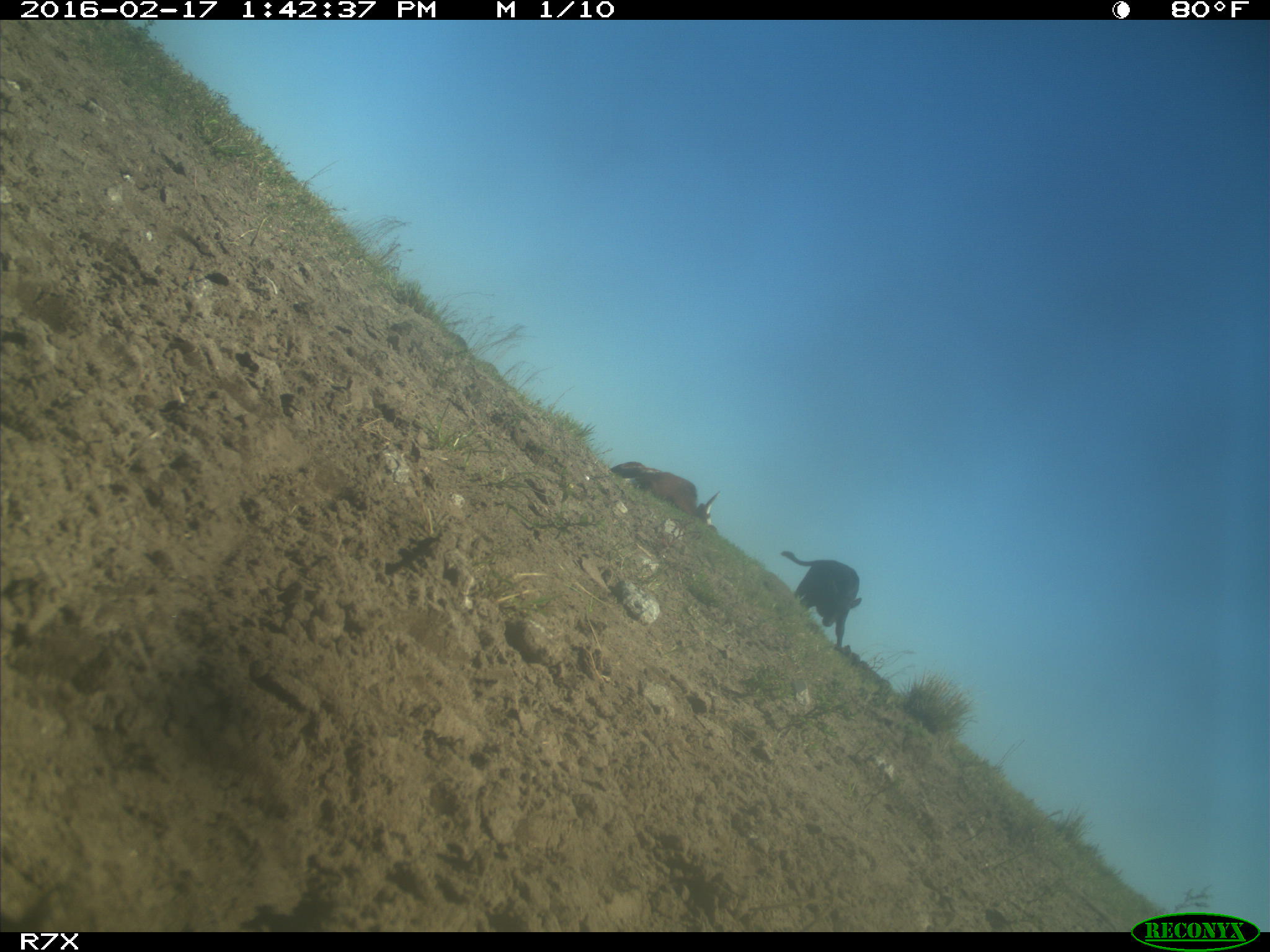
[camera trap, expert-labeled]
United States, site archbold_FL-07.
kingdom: Animalia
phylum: Chordata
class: Mammalia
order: Artiodactyla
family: Bovidae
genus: Bos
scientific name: Bos taurus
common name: domestic cow